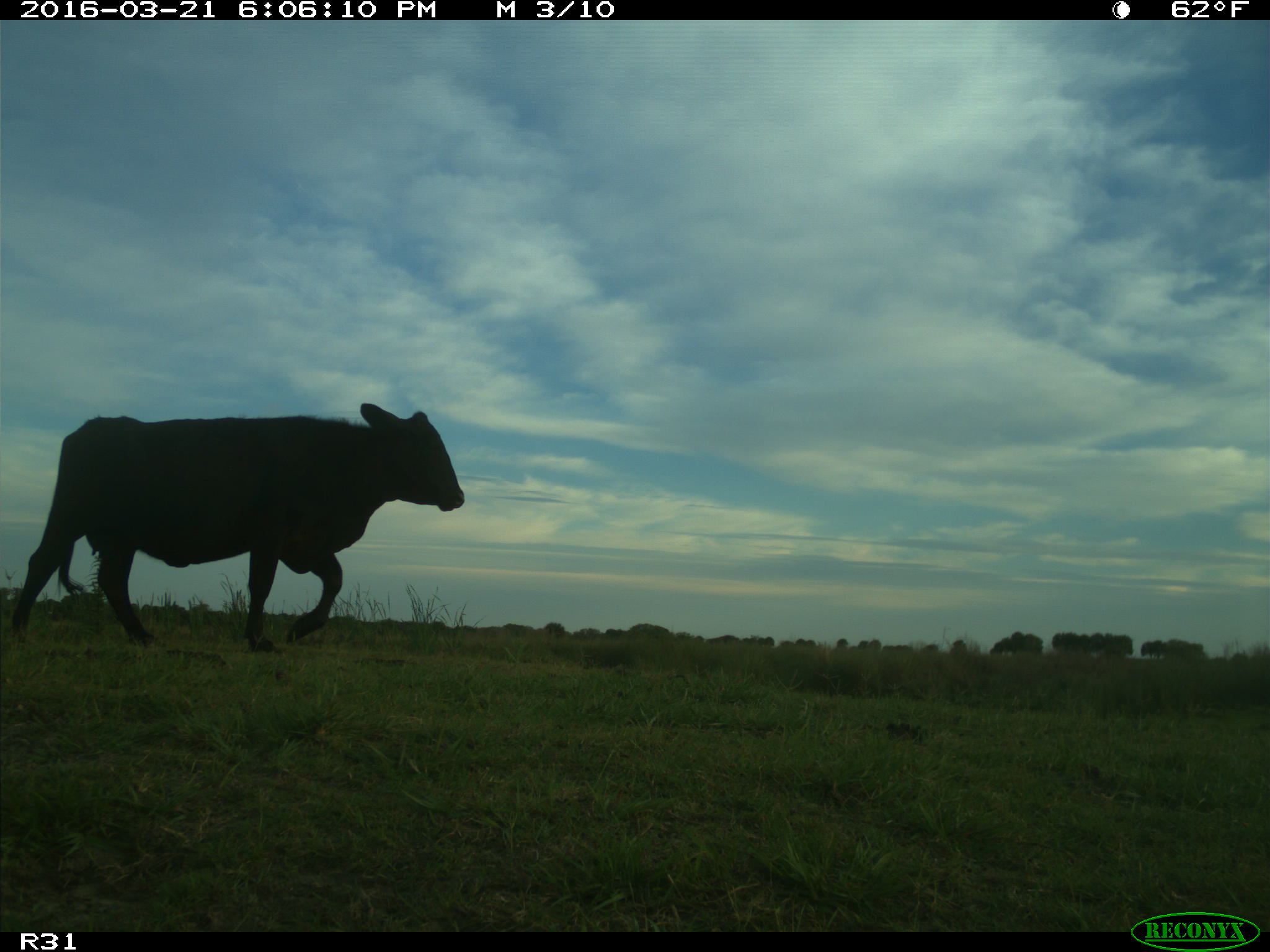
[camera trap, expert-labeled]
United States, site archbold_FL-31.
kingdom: Animalia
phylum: Chordata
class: Mammalia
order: Artiodactyla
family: Bovidae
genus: Bos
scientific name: Bos taurus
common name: domestic cow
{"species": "Bos taurus (domestic cow)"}